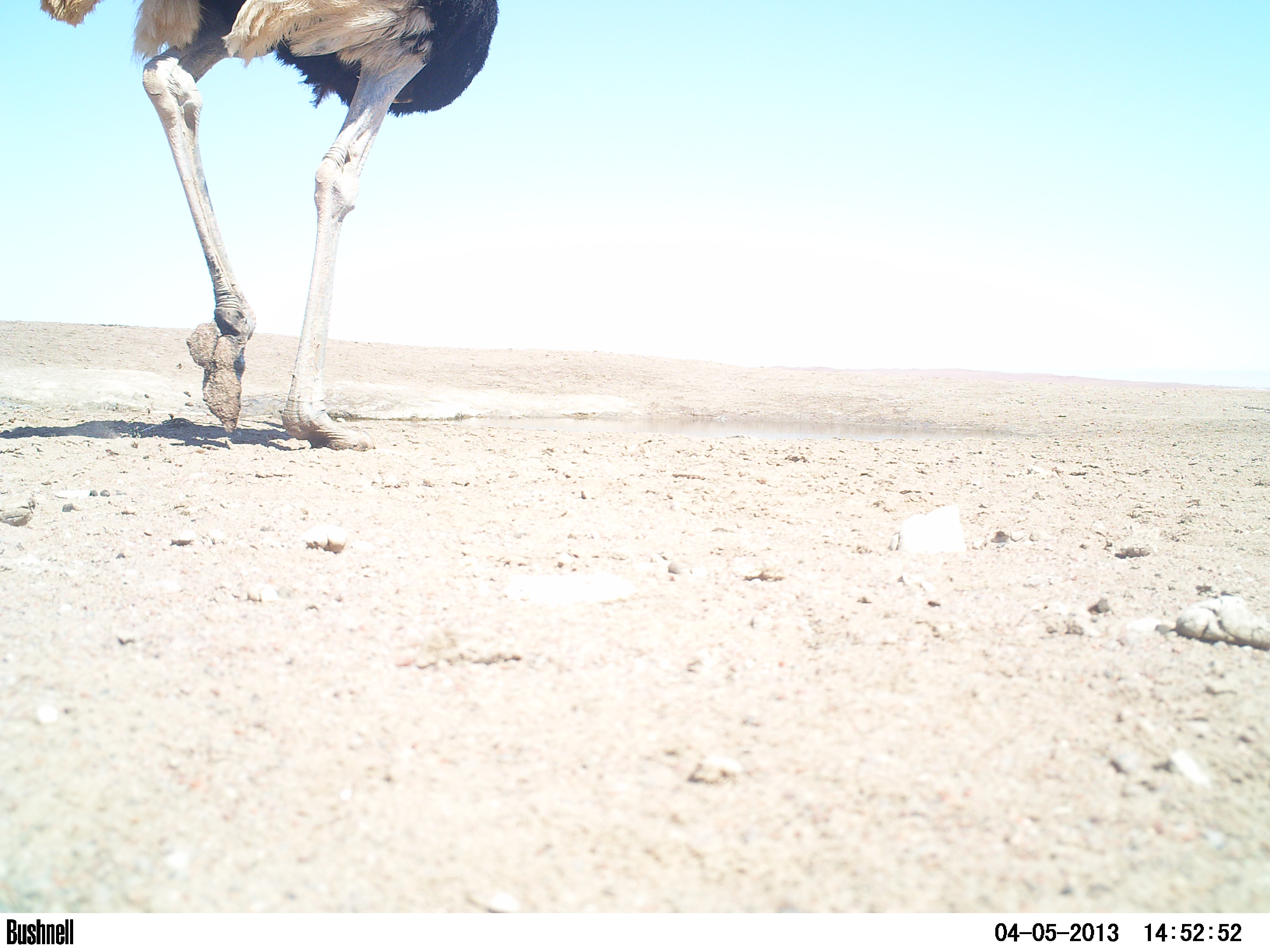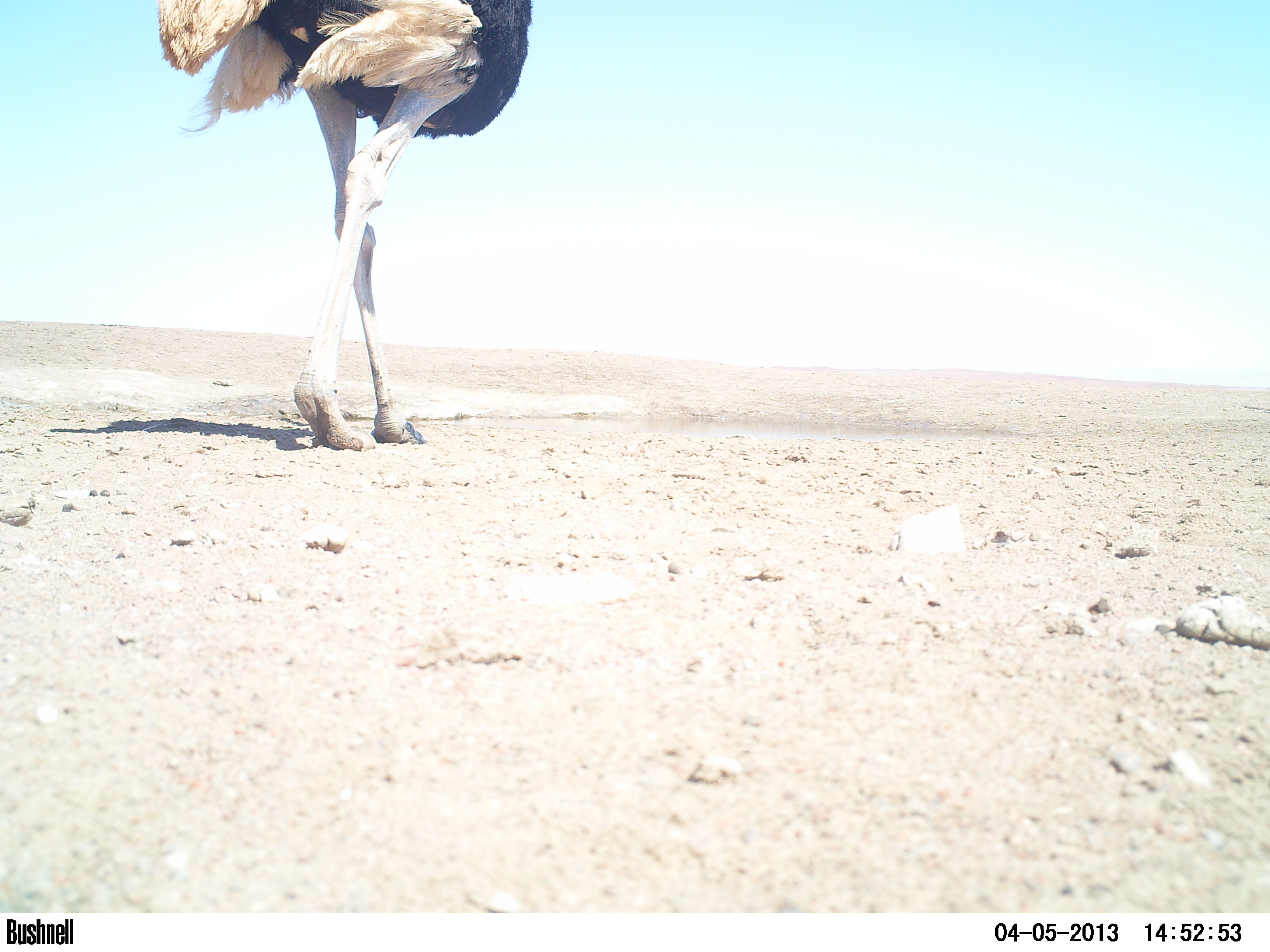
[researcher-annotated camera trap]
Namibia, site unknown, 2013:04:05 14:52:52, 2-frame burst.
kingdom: Animalia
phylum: Chordata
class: Aves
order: Struthioniformes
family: Struthionidae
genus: Struthio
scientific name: Struthio camelus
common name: common ostrich